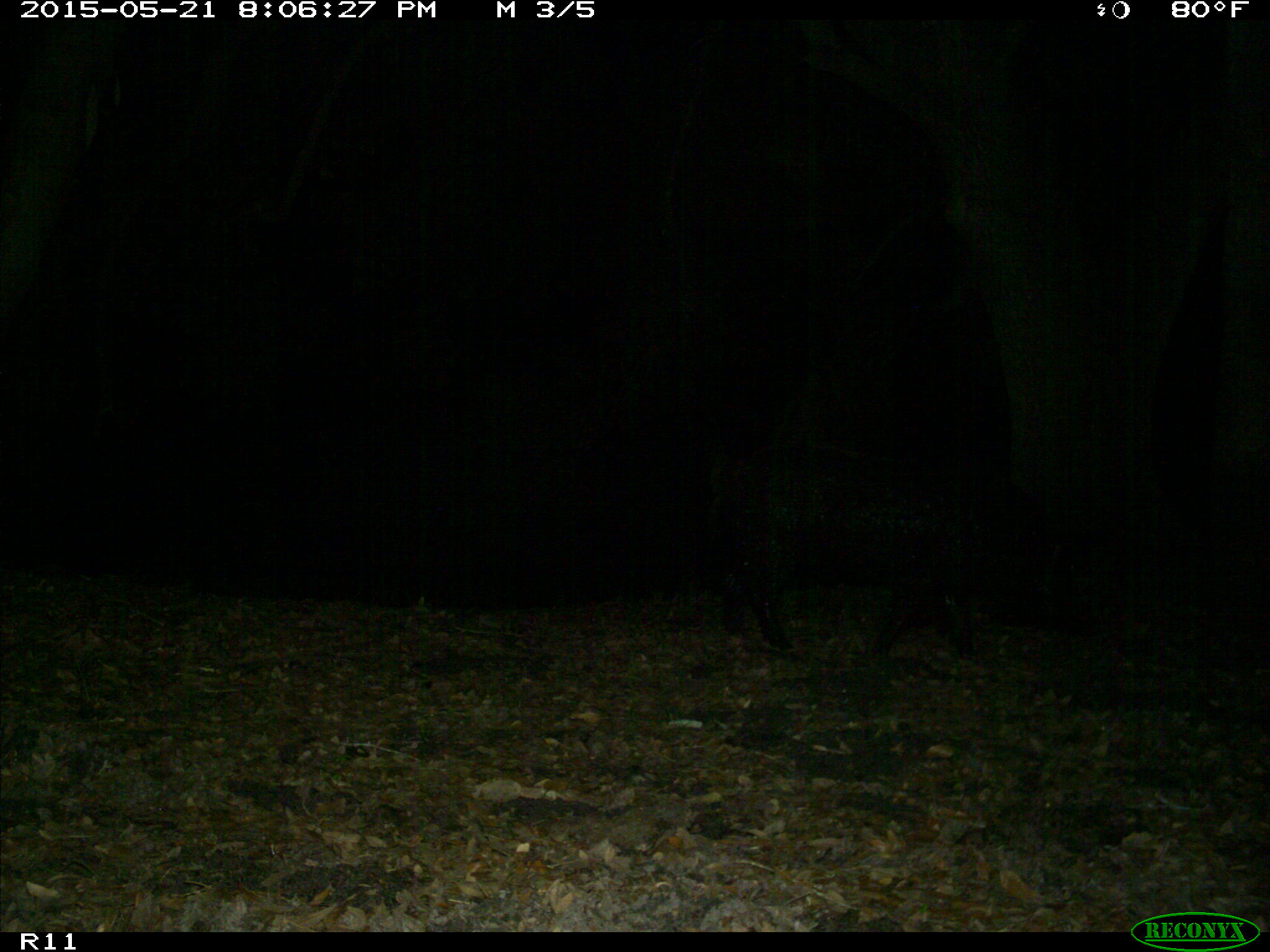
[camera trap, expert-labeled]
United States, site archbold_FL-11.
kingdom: Animalia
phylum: Chordata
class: Mammalia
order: Artiodactyla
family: Suidae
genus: Sus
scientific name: Sus scrofa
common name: wild boar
Sus scrofa (wild boar).